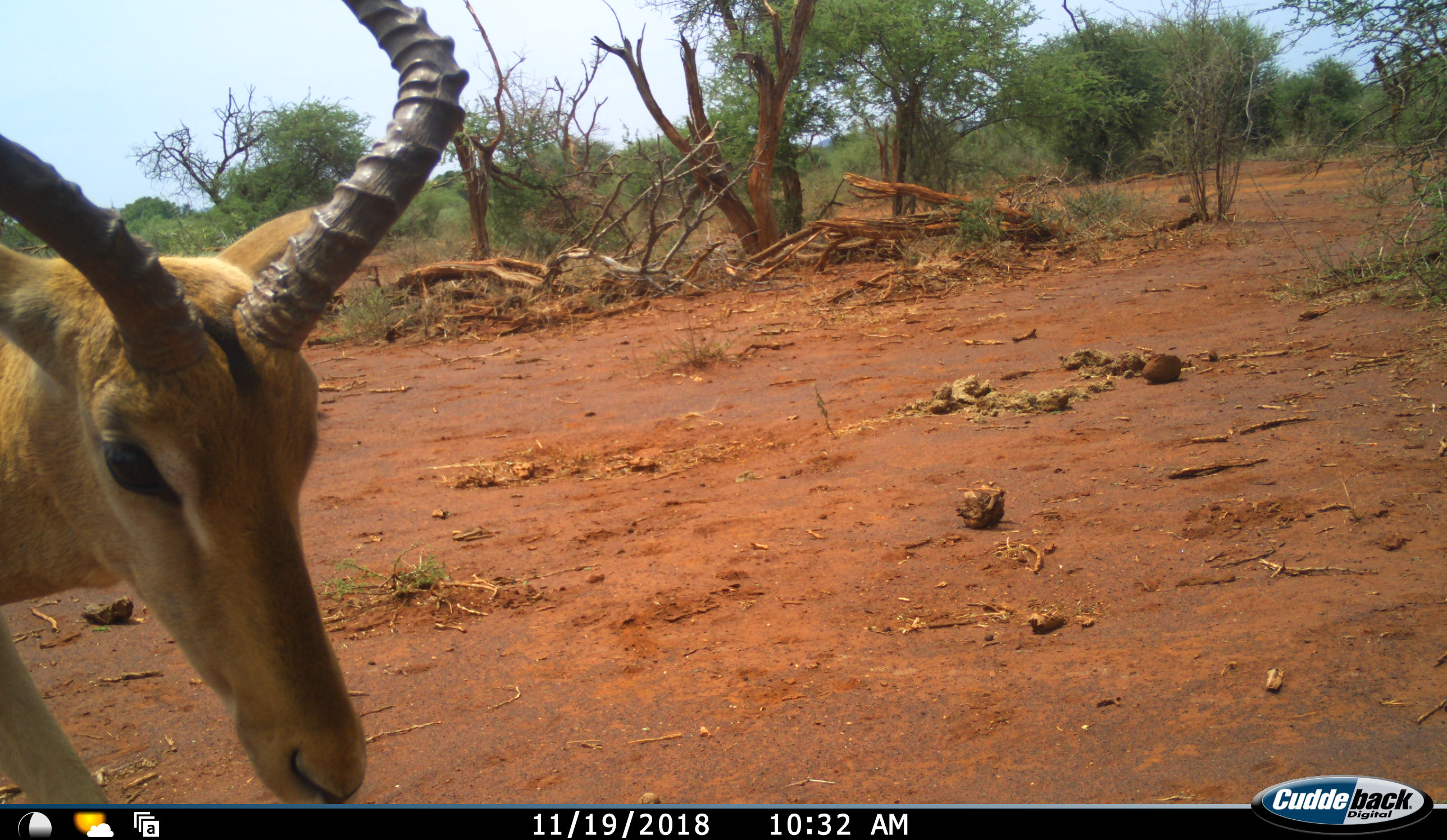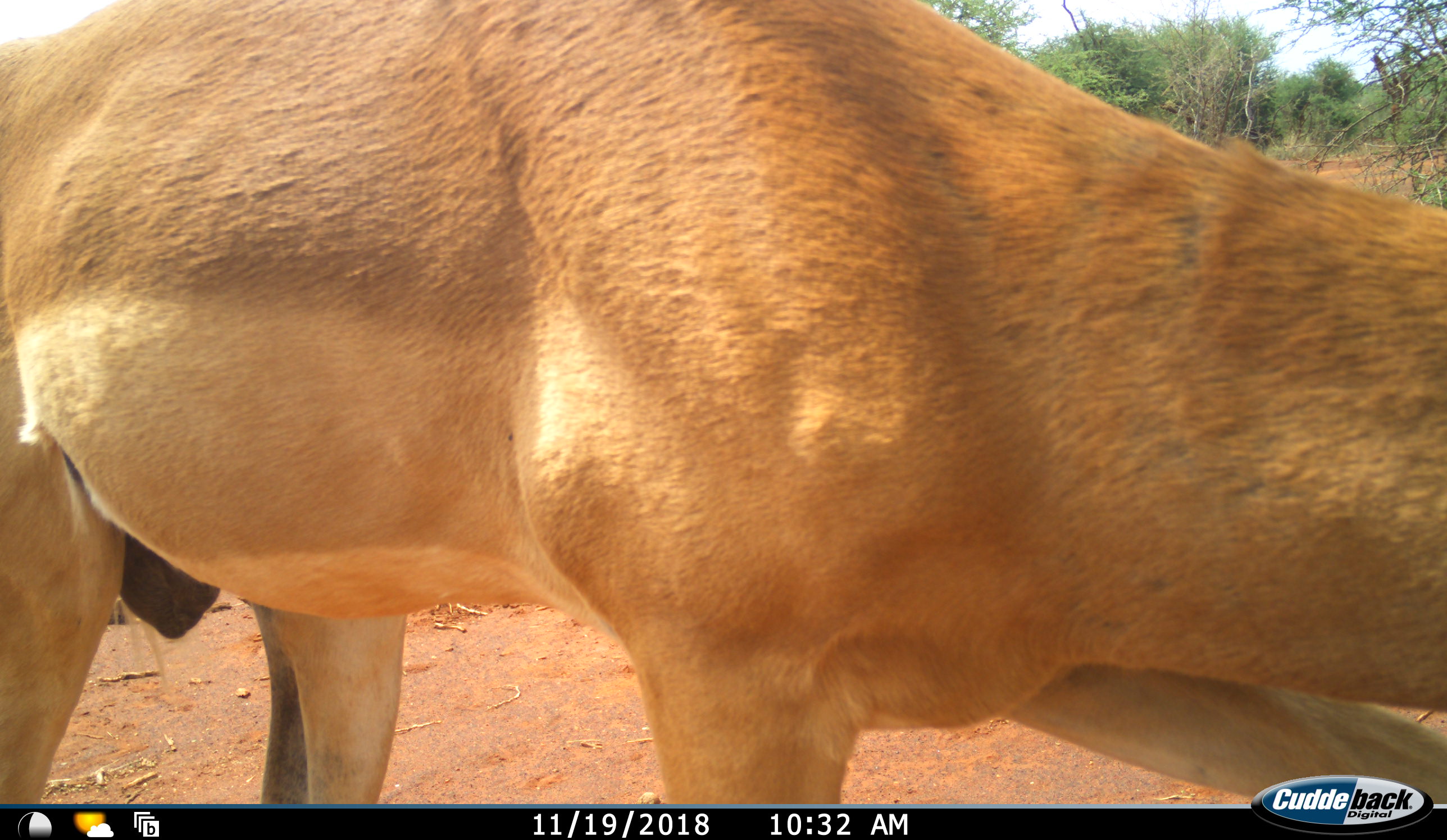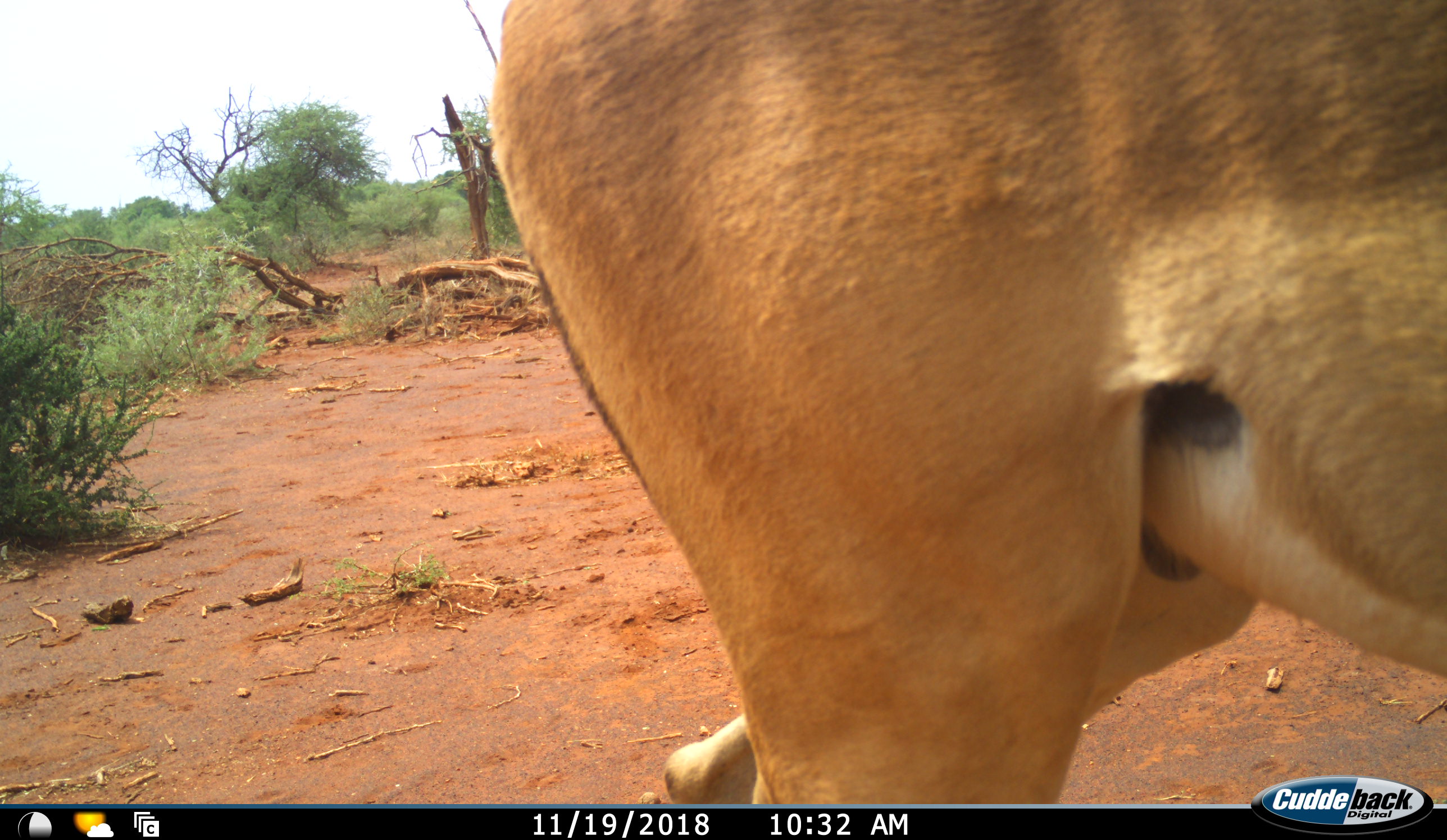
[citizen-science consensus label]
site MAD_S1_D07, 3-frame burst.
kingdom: Animalia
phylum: Chordata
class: Mammalia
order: Artiodactyla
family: Bovidae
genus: Aepyceros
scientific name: Aepyceros melampus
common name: impala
Impala (Aepyceros melampus), count 1. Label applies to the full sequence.